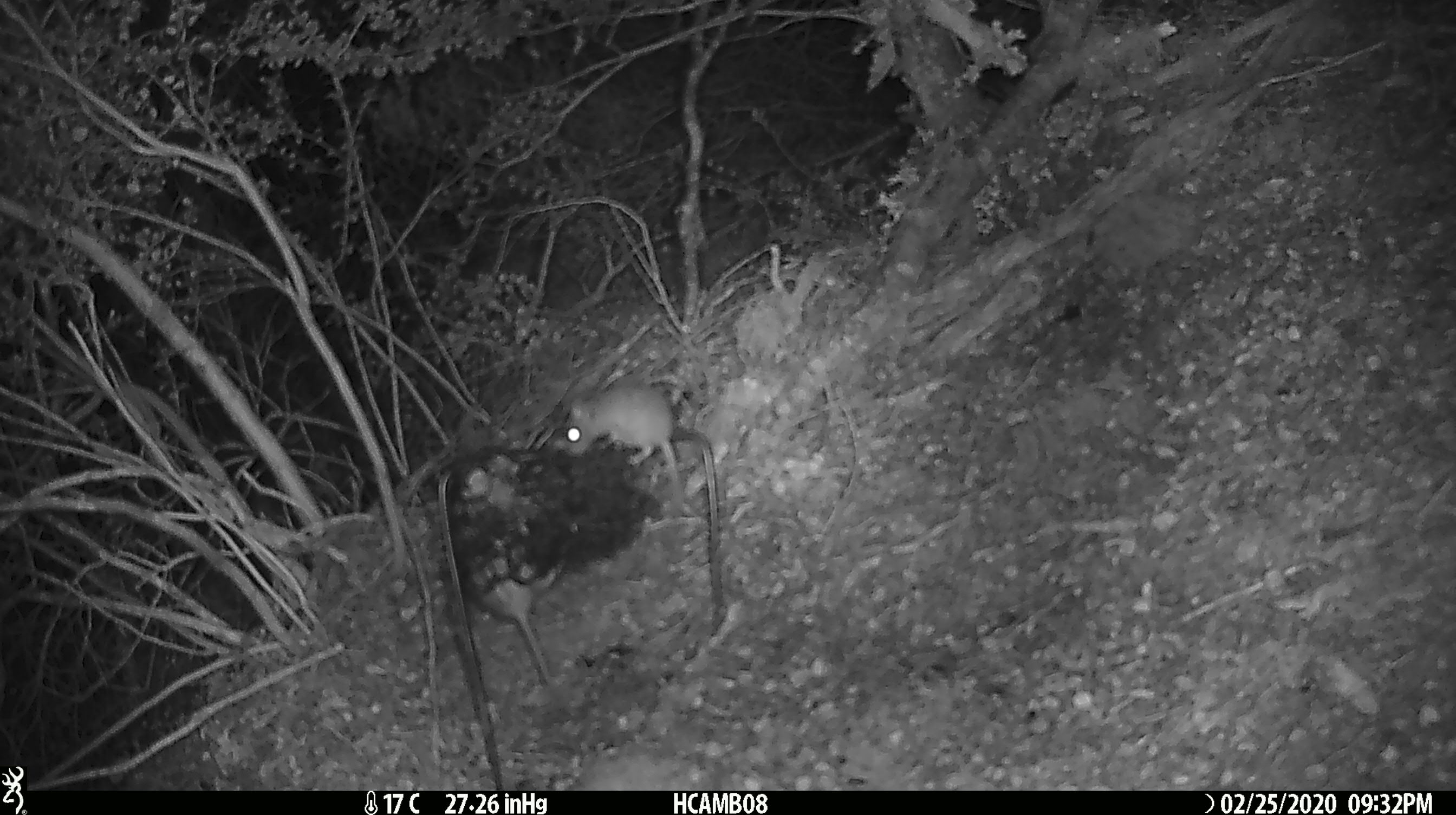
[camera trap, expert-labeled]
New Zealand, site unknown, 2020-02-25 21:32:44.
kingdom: Animalia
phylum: Chordata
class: Mammalia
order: Rodentia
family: Muridae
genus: Mus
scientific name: Mus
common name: mouse